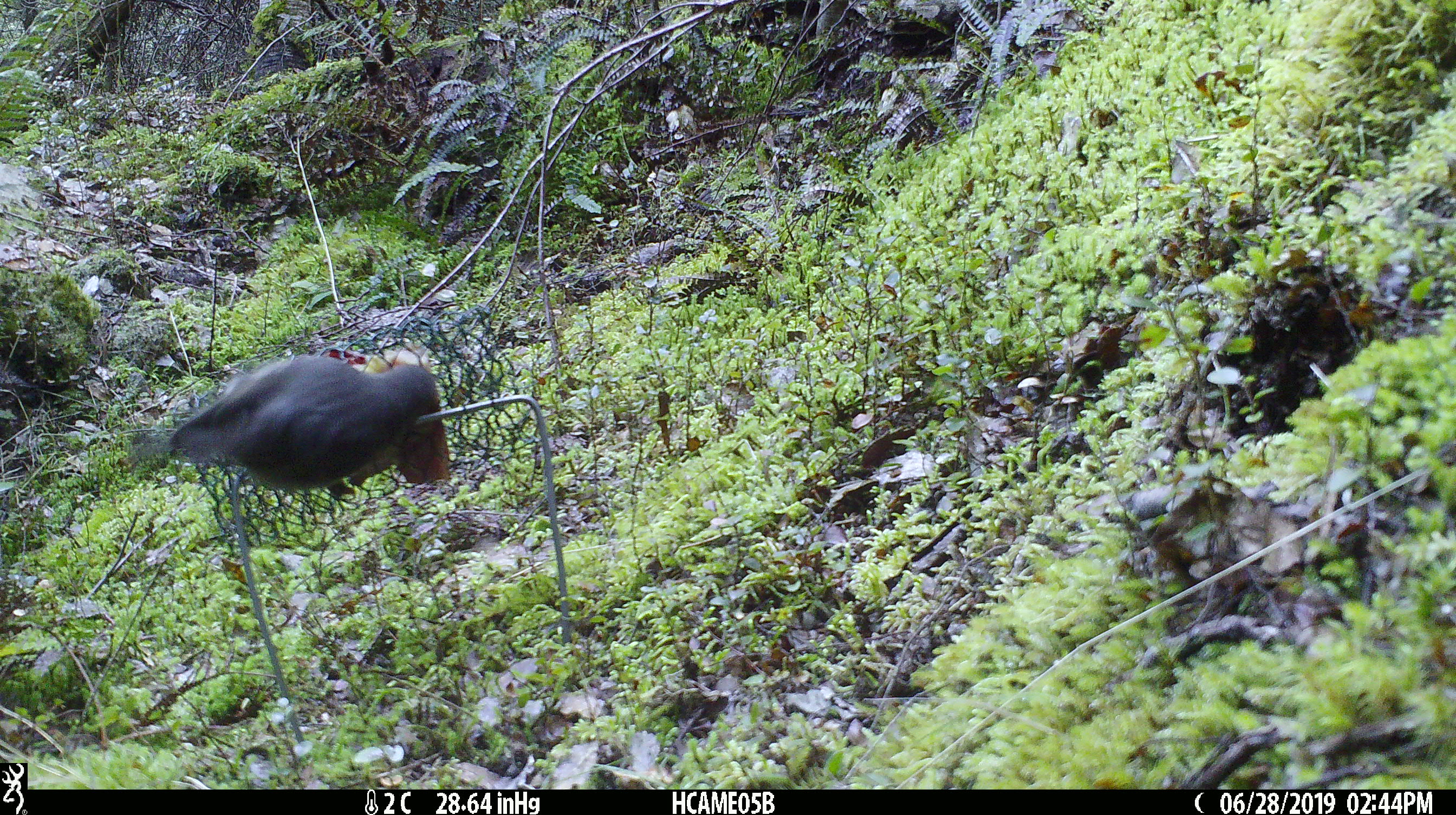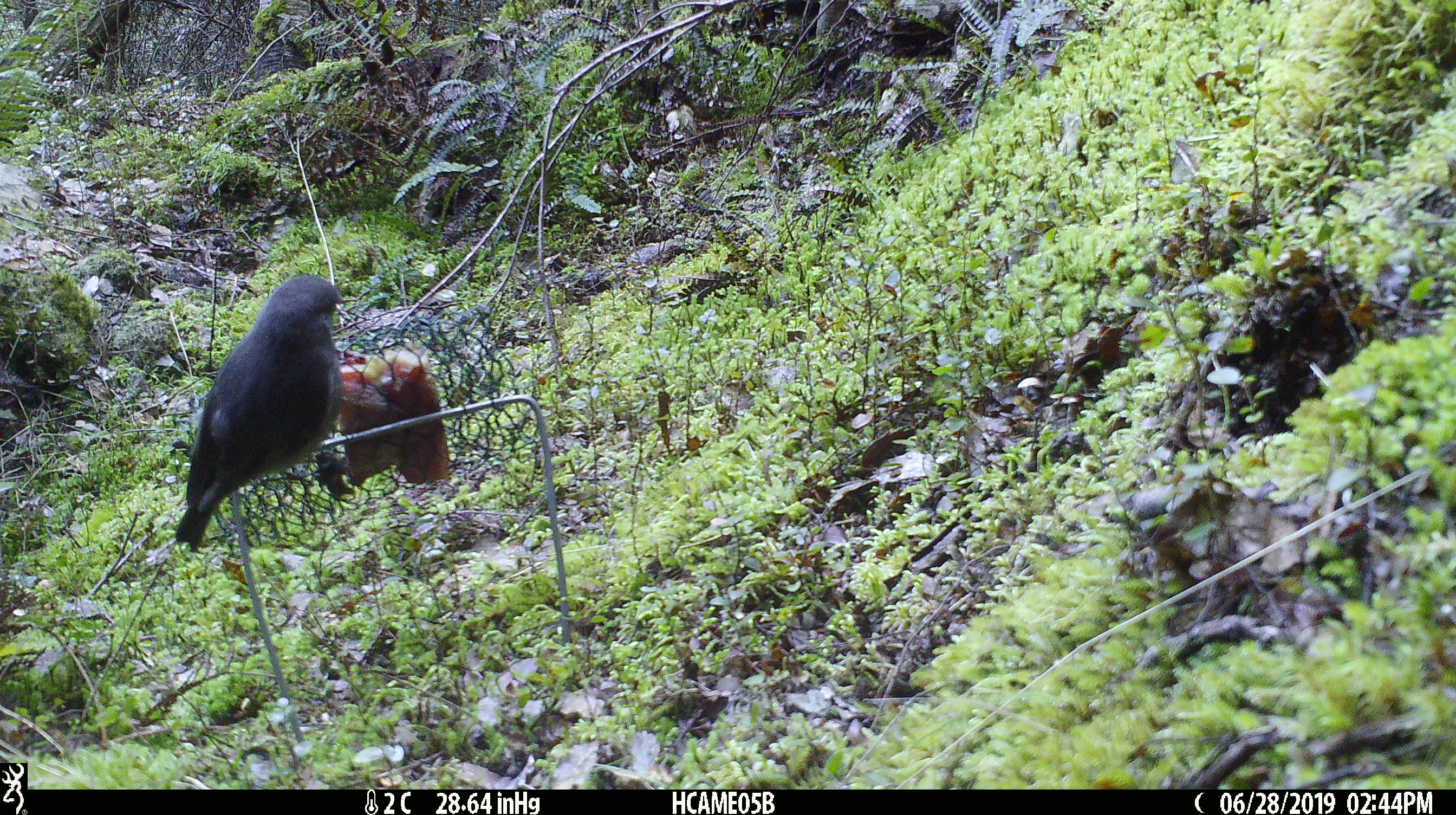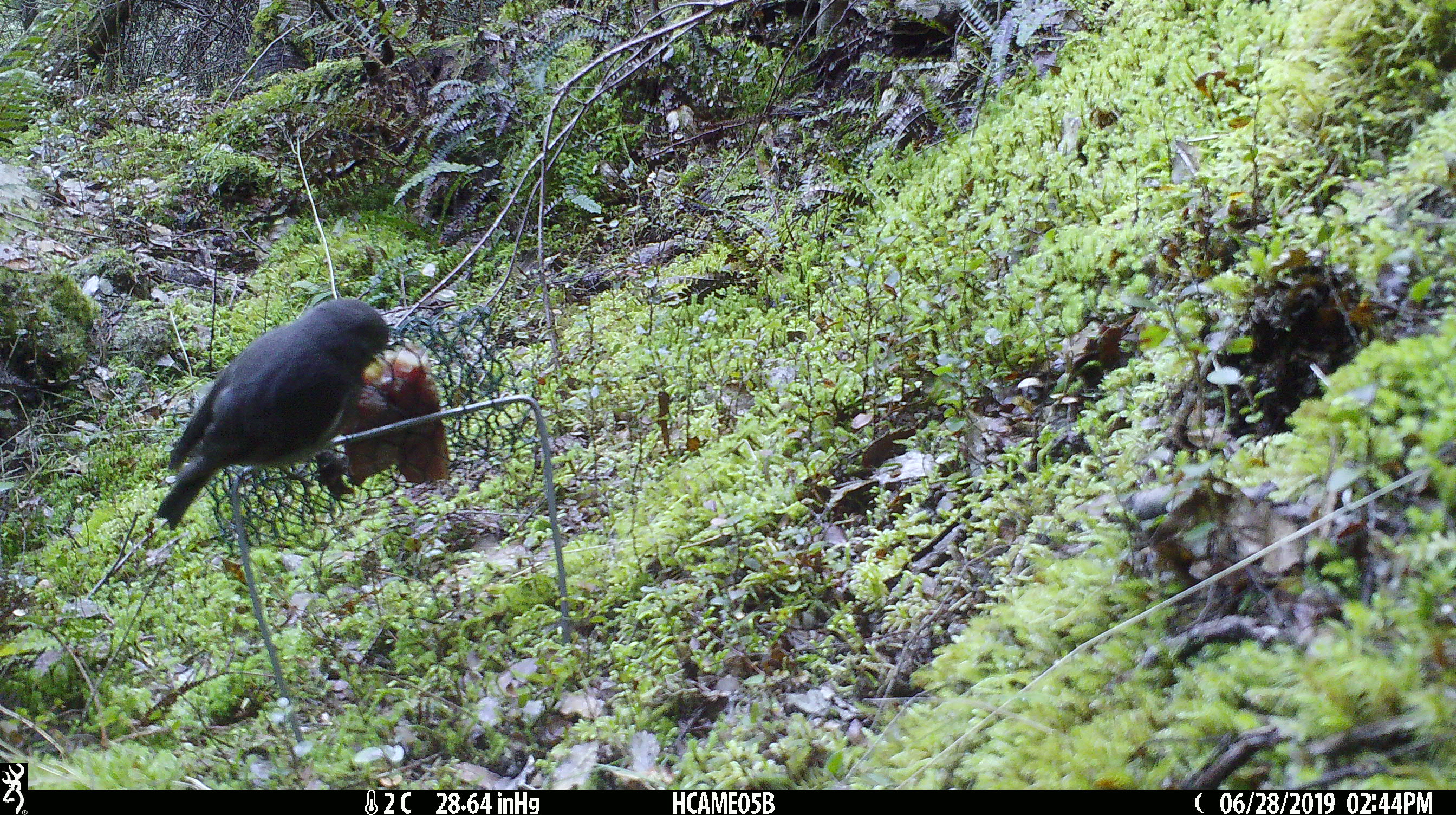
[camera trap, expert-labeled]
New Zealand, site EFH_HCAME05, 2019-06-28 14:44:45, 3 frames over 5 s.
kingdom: Animalia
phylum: Chordata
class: Aves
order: Passeriformes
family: Petroicidae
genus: Petroica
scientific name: Petroica australis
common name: new zealand robin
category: robin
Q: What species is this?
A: Robin (new zealand robin) (Petroica australis).